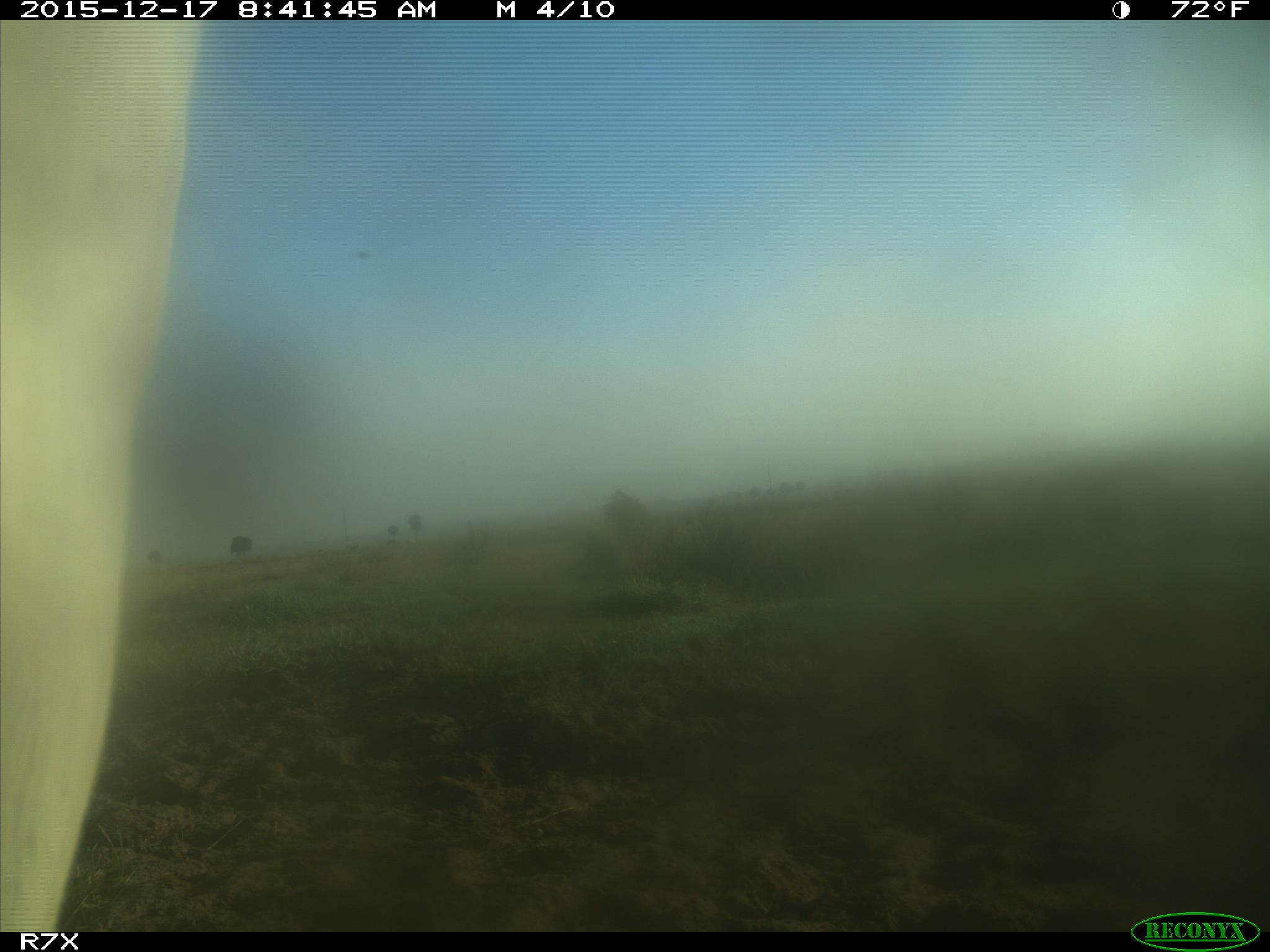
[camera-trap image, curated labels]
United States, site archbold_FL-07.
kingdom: Animalia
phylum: Chordata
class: Mammalia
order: Artiodactyla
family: Bovidae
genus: Bos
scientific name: Bos taurus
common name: domestic cow